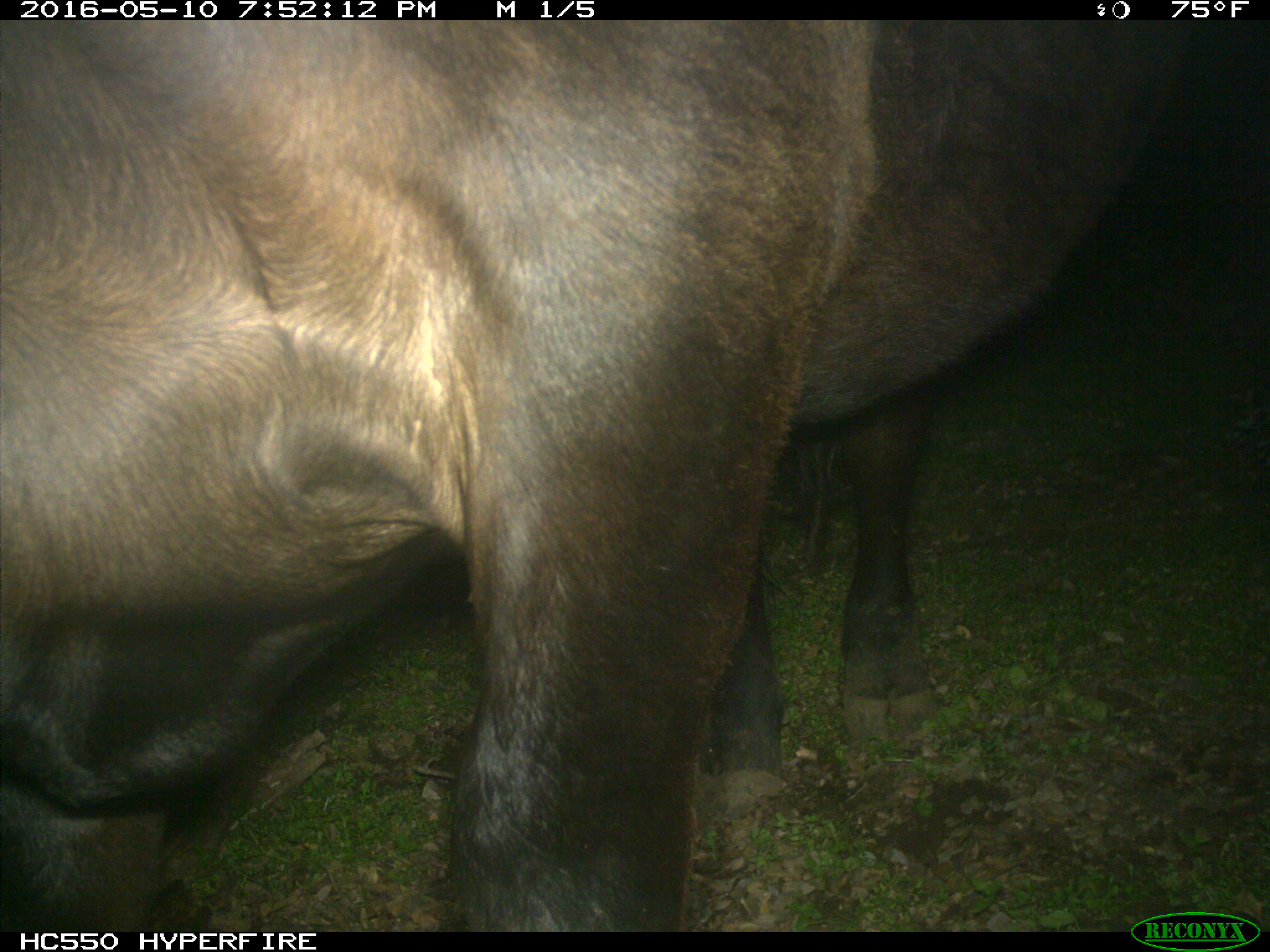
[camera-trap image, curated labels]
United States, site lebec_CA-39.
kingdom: Animalia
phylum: Chordata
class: Mammalia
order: Artiodactyla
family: Bovidae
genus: Bos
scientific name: Bos taurus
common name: domestic cow